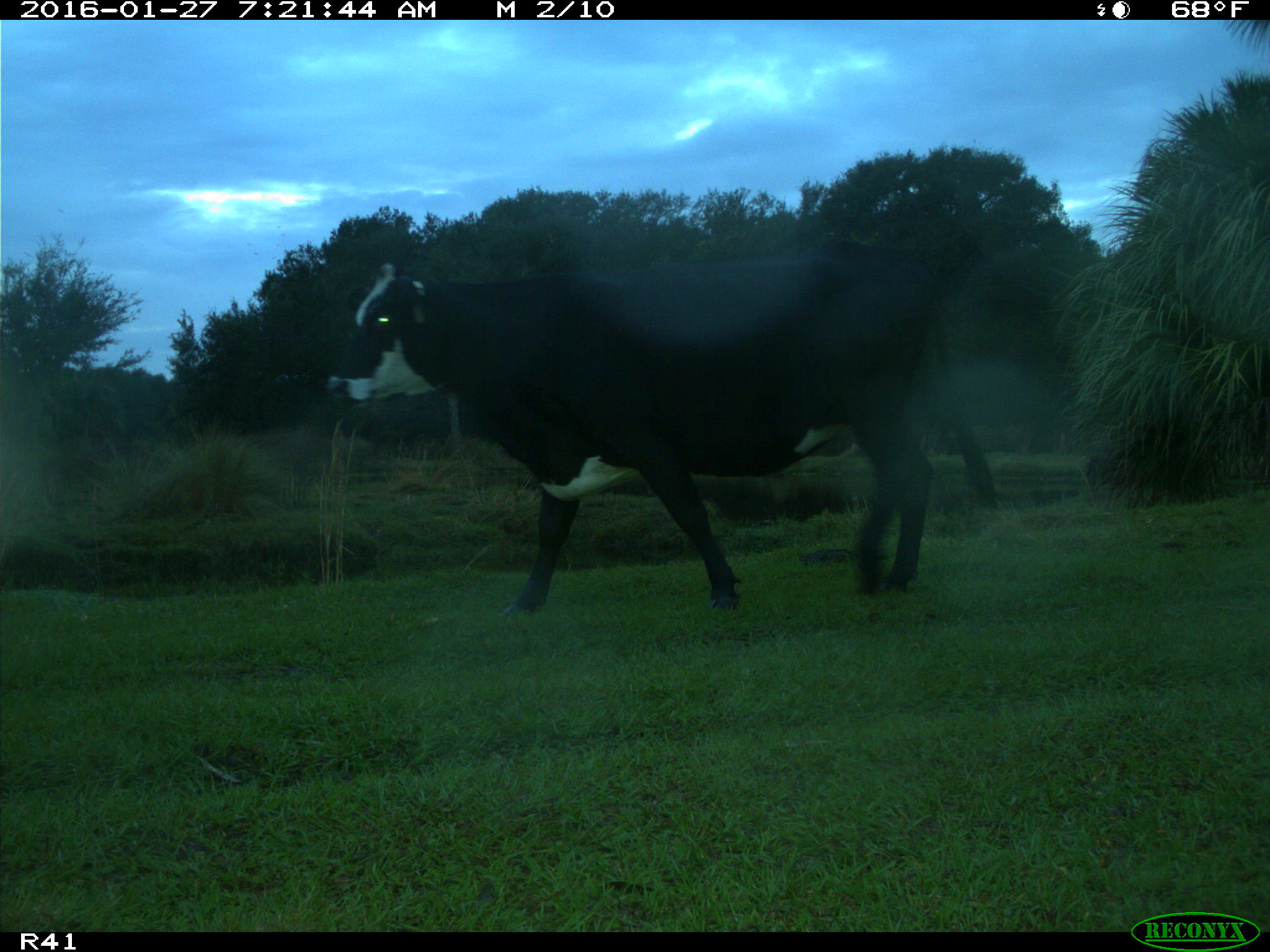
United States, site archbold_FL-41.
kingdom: Animalia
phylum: Chordata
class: Mammalia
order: Artiodactyla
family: Bovidae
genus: Bos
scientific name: Bos taurus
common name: domestic cow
Bos taurus (domestic cow).